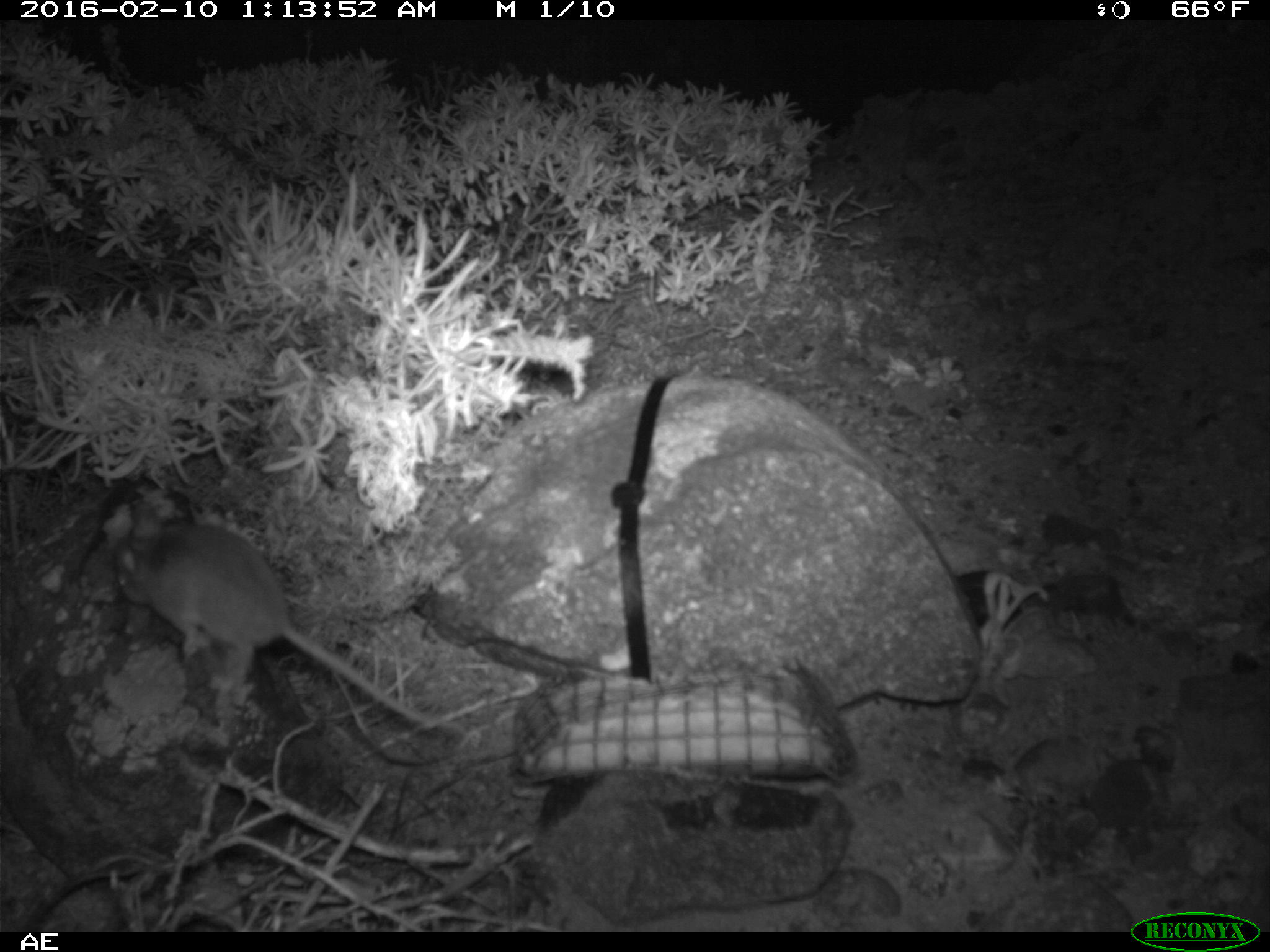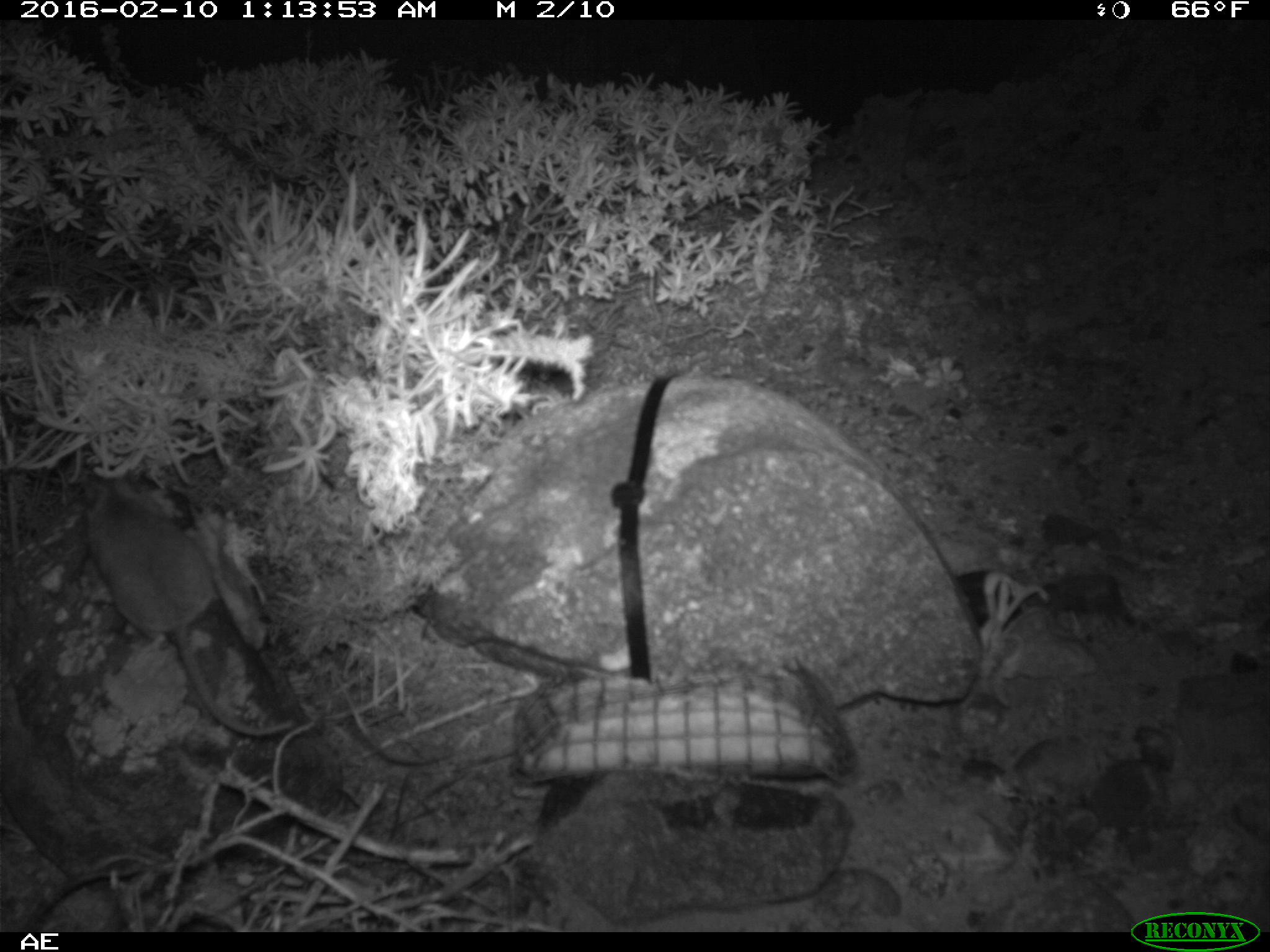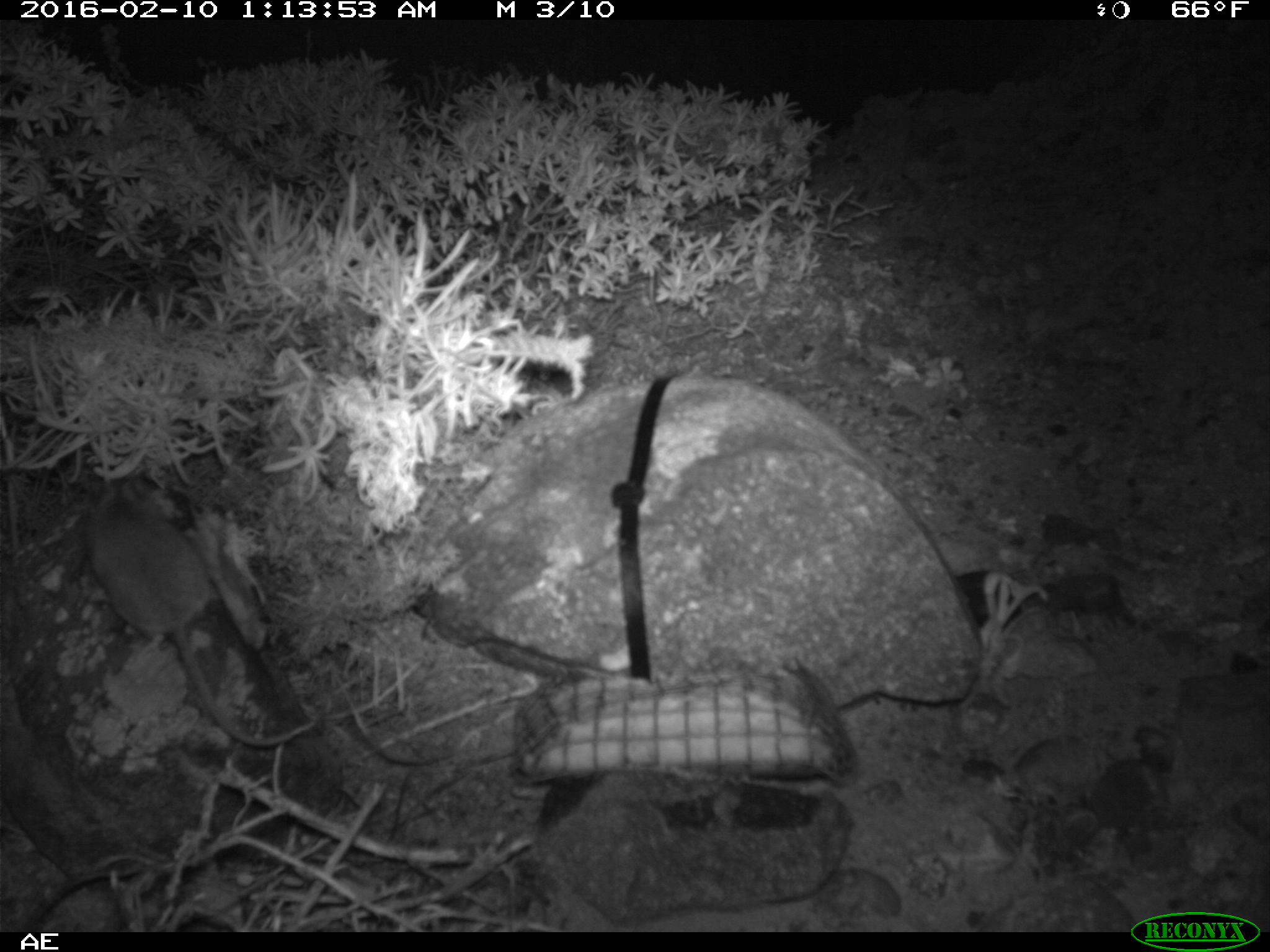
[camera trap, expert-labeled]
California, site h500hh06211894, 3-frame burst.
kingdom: Animalia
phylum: Chordata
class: Mammalia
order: Rodentia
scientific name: Rodentia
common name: rodent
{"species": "rodent (Rodentia)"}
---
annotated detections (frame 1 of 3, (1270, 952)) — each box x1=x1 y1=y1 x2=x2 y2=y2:
rodent: x1=115 y1=505 x2=466 y2=734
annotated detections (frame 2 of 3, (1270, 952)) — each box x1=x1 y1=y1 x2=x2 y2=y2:
rodent: x1=83 y1=474 x2=298 y2=738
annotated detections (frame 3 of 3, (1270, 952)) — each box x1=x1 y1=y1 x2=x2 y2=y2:
rodent: x1=79 y1=477 x2=316 y2=746